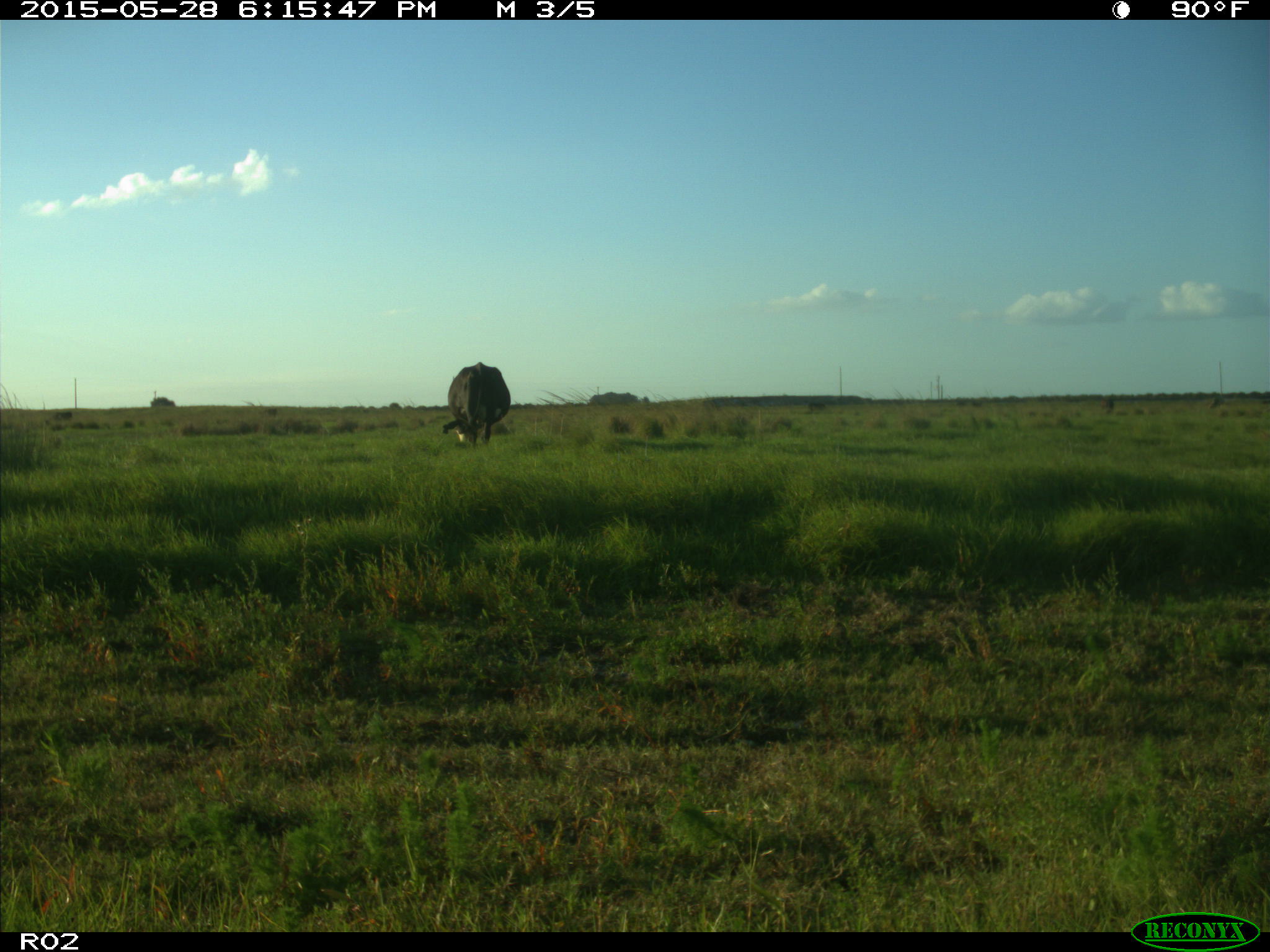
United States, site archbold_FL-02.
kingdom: Animalia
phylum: Chordata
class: Mammalia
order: Artiodactyla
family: Bovidae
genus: Bos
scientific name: Bos taurus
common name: domestic cow